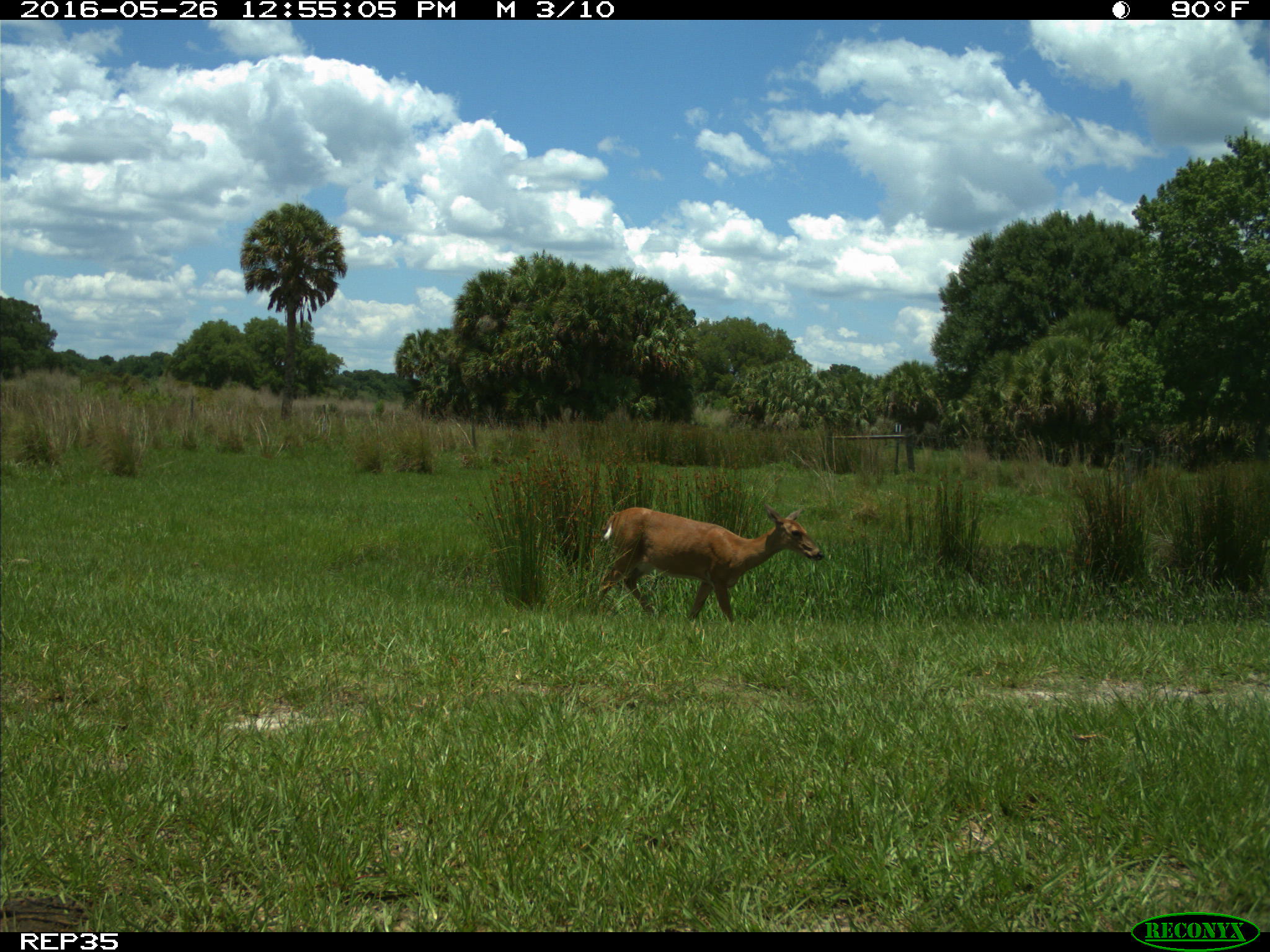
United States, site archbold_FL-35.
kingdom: Animalia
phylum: Chordata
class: Mammalia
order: Artiodactyla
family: Cervidae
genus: Odocoileus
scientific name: Odocoileus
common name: deer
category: unidentified deer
Unidentified deer (deer) (Odocoileus).